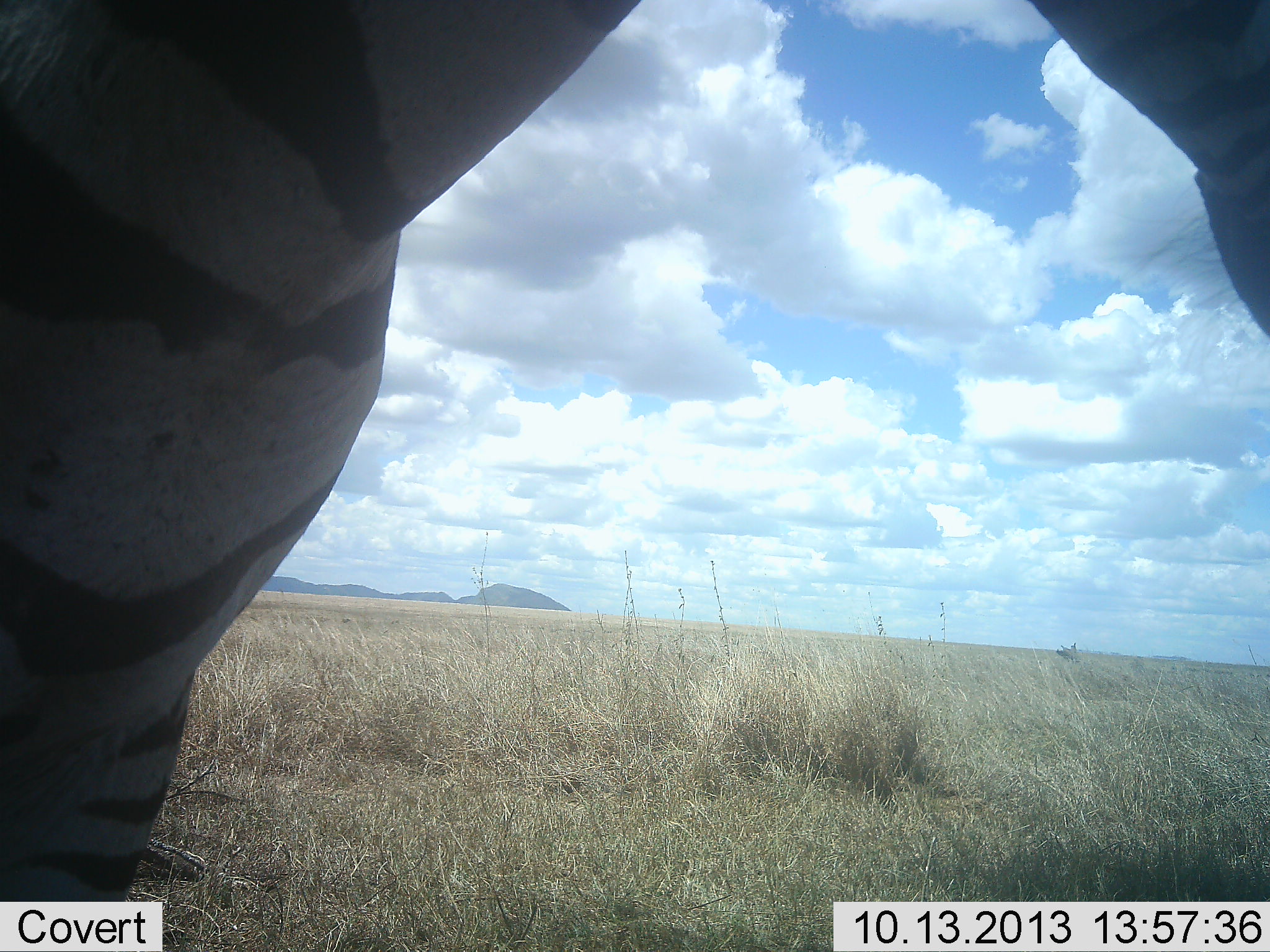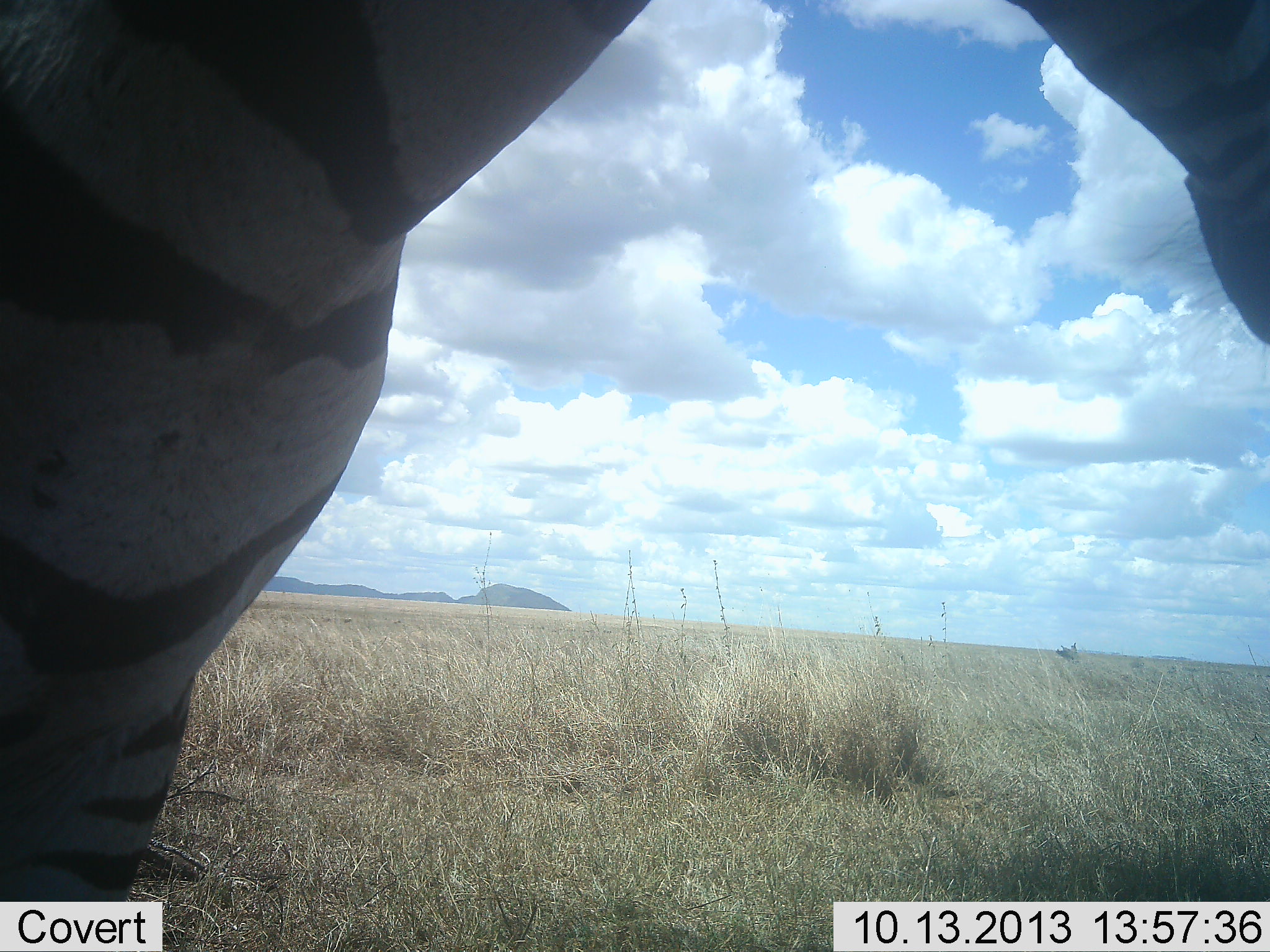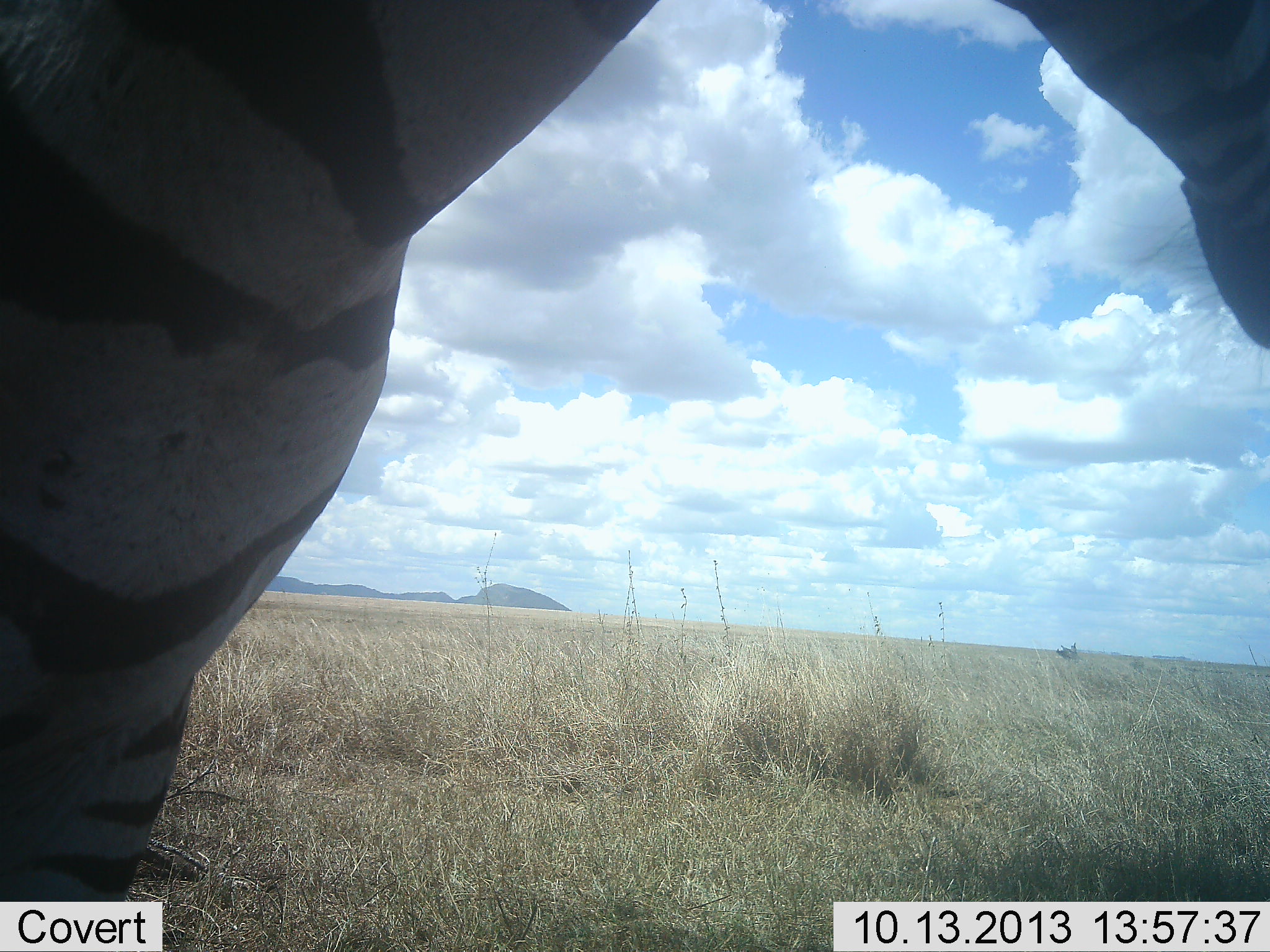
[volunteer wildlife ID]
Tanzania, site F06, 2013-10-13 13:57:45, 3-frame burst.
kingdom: Animalia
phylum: Chordata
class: Mammalia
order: Perissodactyla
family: Equidae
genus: Equus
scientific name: Equus quagga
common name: plains zebra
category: zebra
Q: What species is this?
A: Zebra (plains zebra) (Equus quagga).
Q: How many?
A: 1.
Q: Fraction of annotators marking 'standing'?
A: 100%.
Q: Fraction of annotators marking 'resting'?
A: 0%.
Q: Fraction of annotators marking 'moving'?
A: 0%.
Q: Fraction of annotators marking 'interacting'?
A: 0%.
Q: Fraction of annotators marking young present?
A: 0%.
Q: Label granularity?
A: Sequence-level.